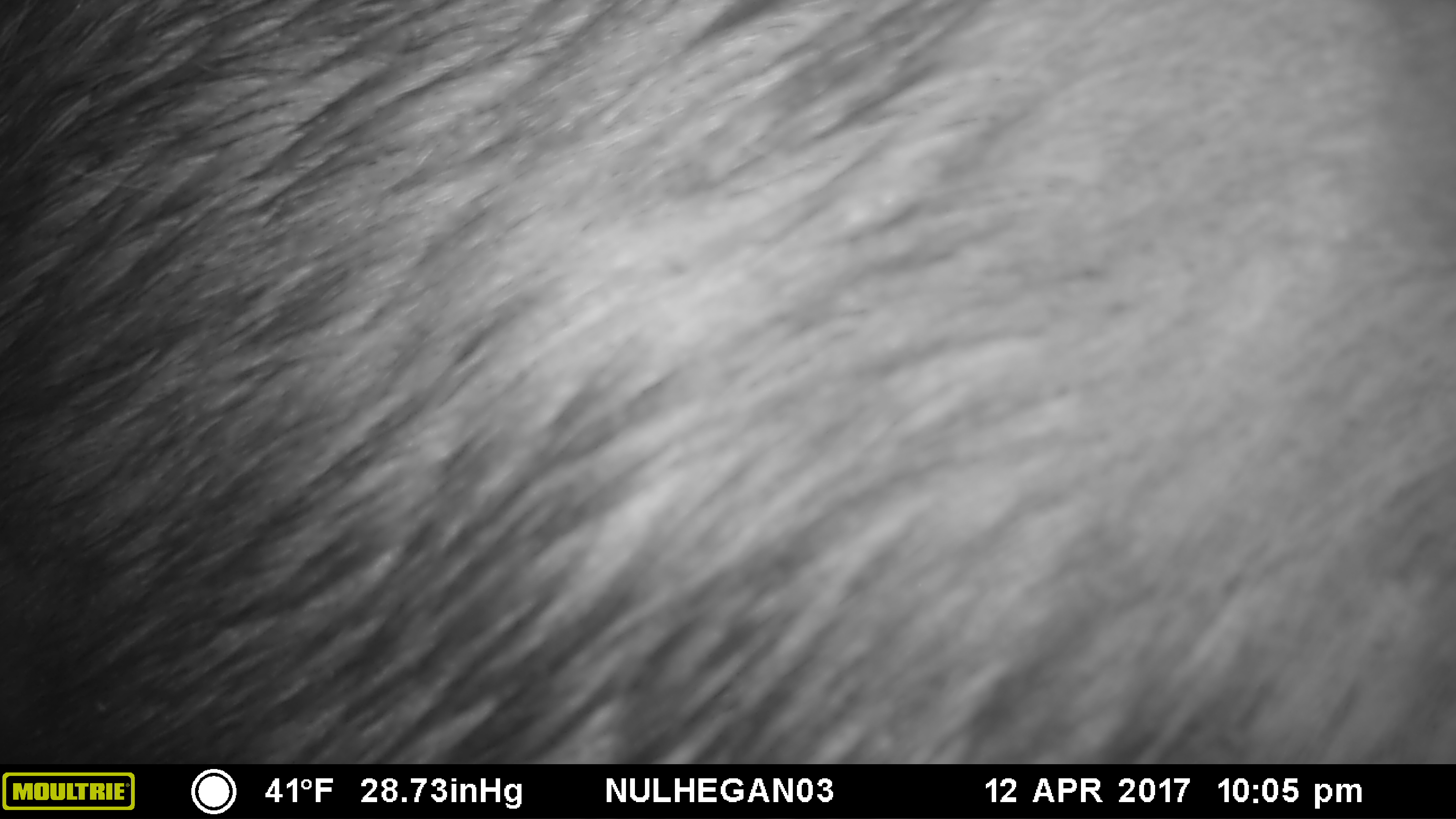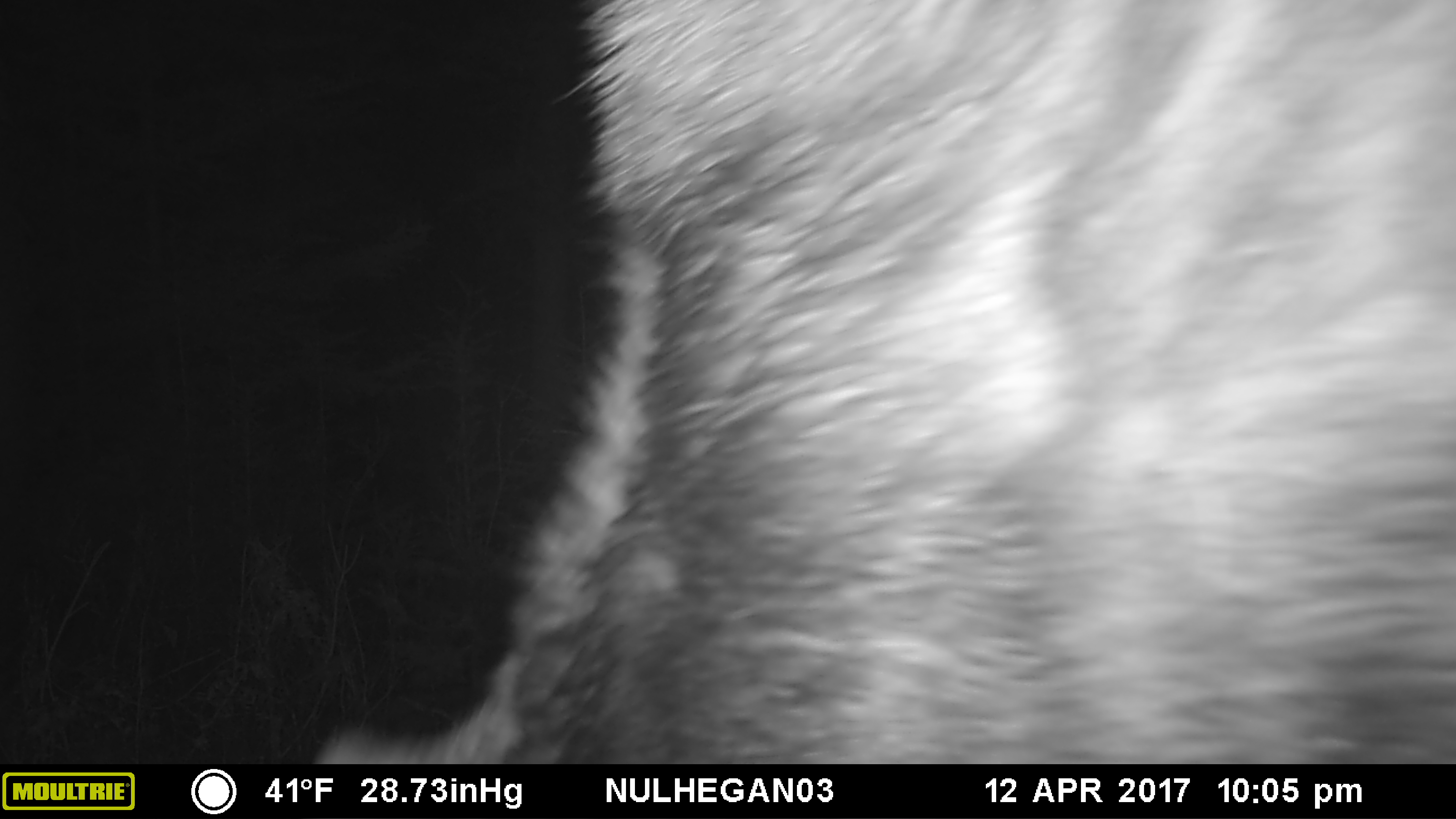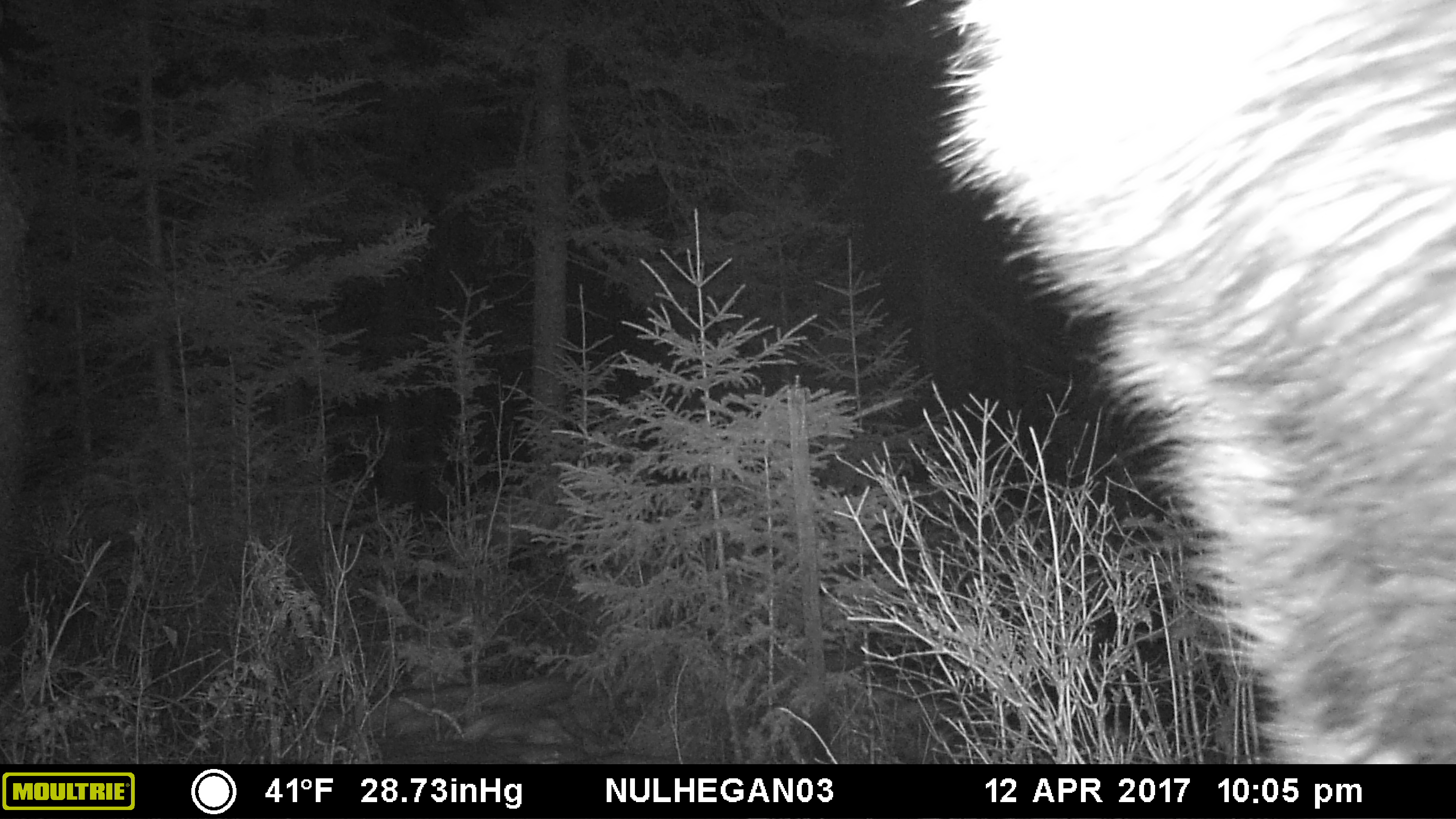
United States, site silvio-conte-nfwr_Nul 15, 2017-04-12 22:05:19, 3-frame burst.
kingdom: Animalia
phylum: Chordata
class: Mammalia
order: Artiodactyla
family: Cervidae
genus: Alces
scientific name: Alces alces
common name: moose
Moose (Alces alces).